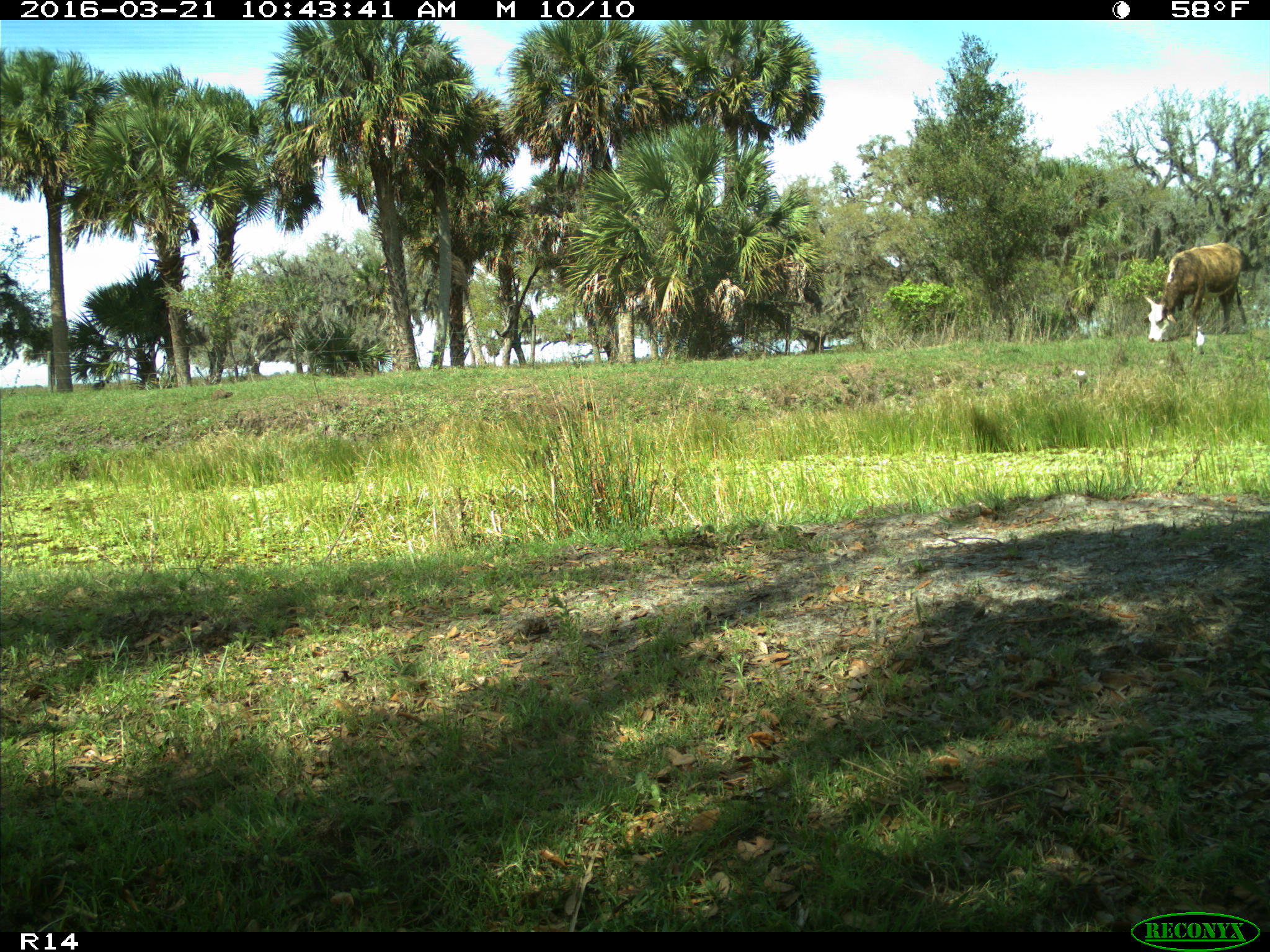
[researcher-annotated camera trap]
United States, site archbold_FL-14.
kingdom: Animalia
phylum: Chordata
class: Mammalia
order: Artiodactyla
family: Bovidae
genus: Bos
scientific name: Bos taurus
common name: domestic cow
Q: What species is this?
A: Bos taurus (domestic cow).